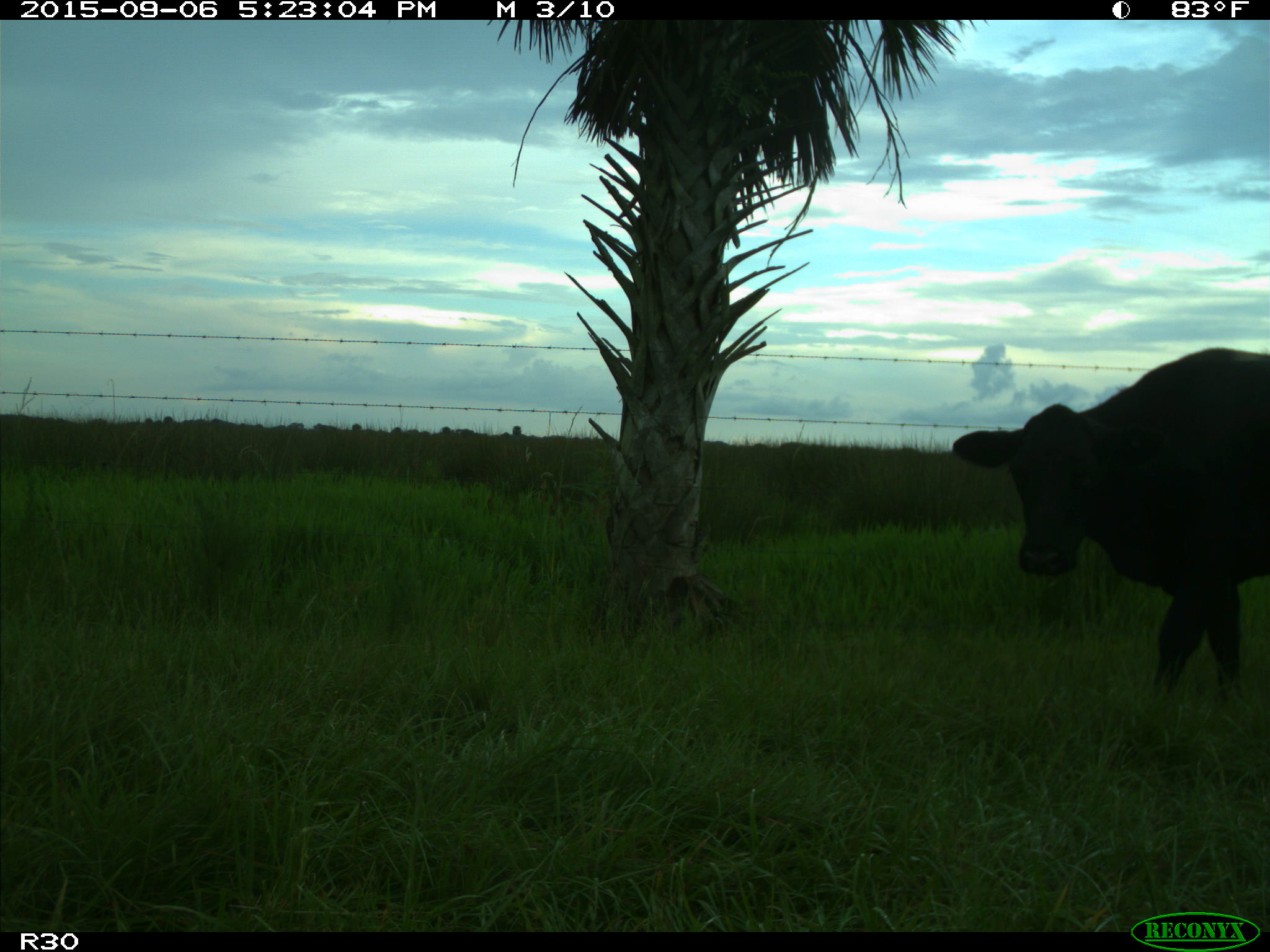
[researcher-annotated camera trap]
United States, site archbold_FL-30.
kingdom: Animalia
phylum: Chordata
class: Mammalia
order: Artiodactyla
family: Bovidae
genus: Bos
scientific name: Bos taurus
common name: domestic cow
Bos taurus (domestic cow).